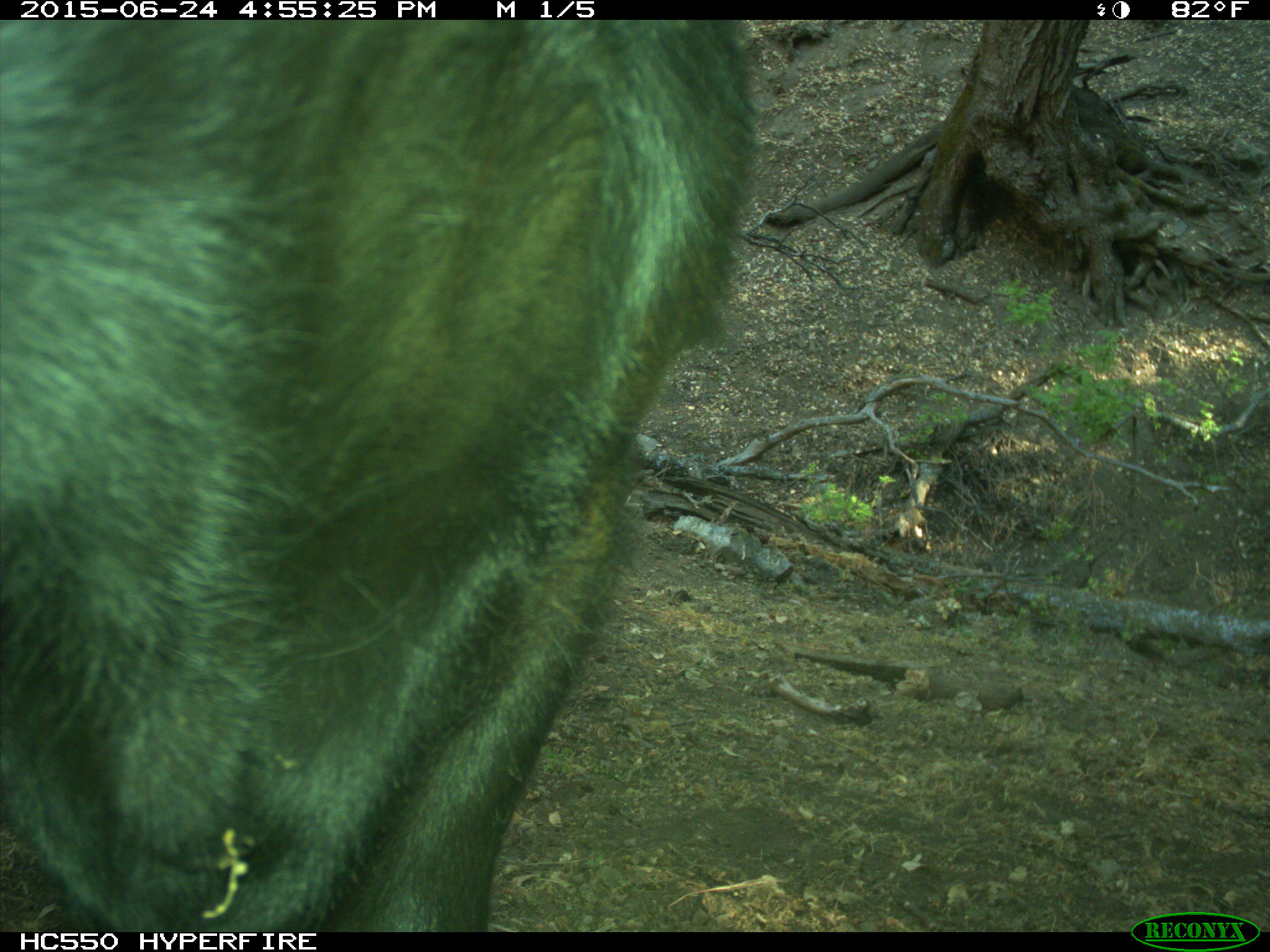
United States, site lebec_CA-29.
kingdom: Animalia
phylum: Chordata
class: Mammalia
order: Artiodactyla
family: Bovidae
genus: Bos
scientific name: Bos taurus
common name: domestic cow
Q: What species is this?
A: Bos taurus (domestic cow).